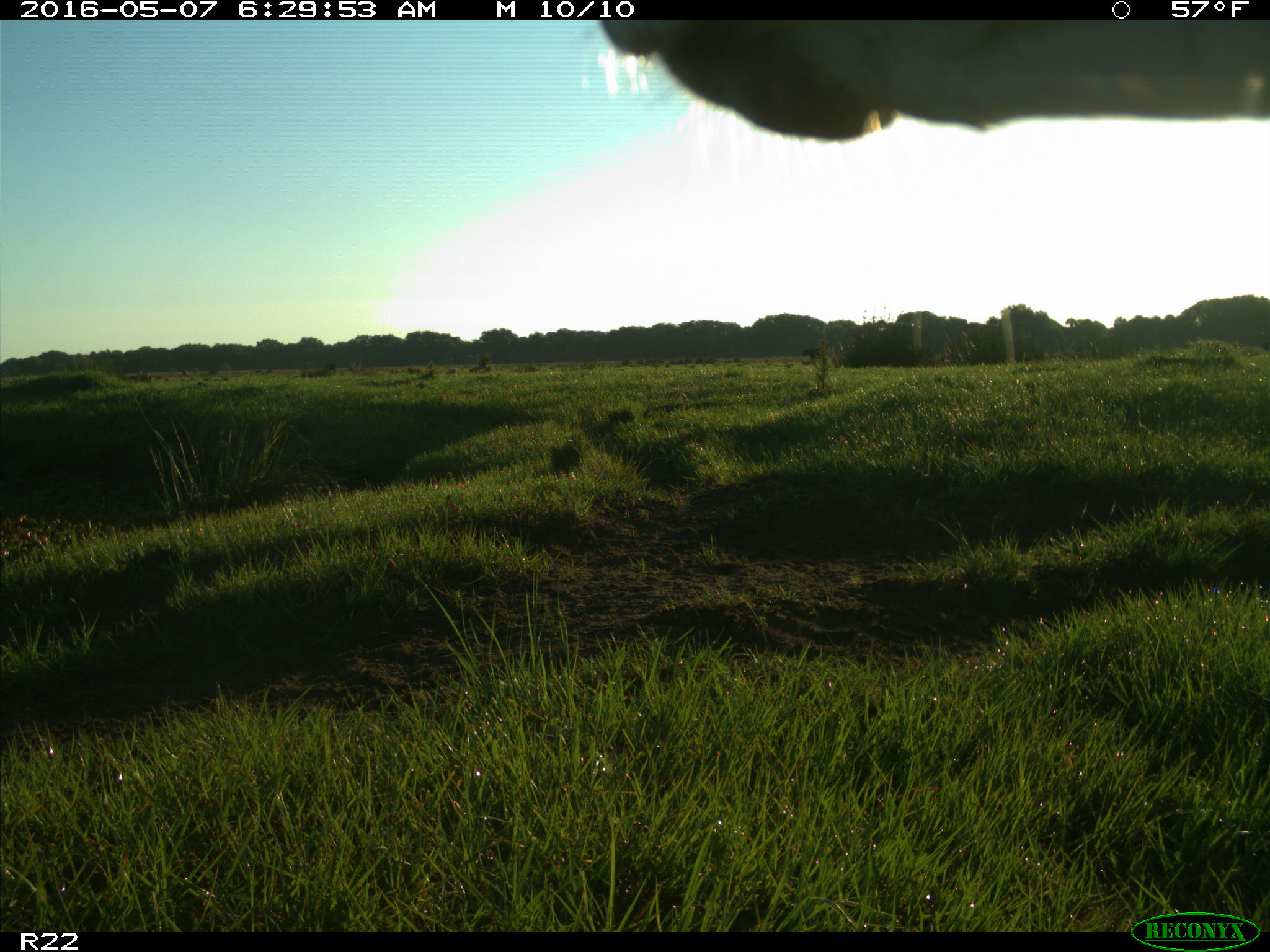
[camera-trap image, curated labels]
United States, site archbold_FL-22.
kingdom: Animalia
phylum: Chordata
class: Mammalia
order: Artiodactyla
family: Bovidae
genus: Bos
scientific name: Bos taurus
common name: domestic cow